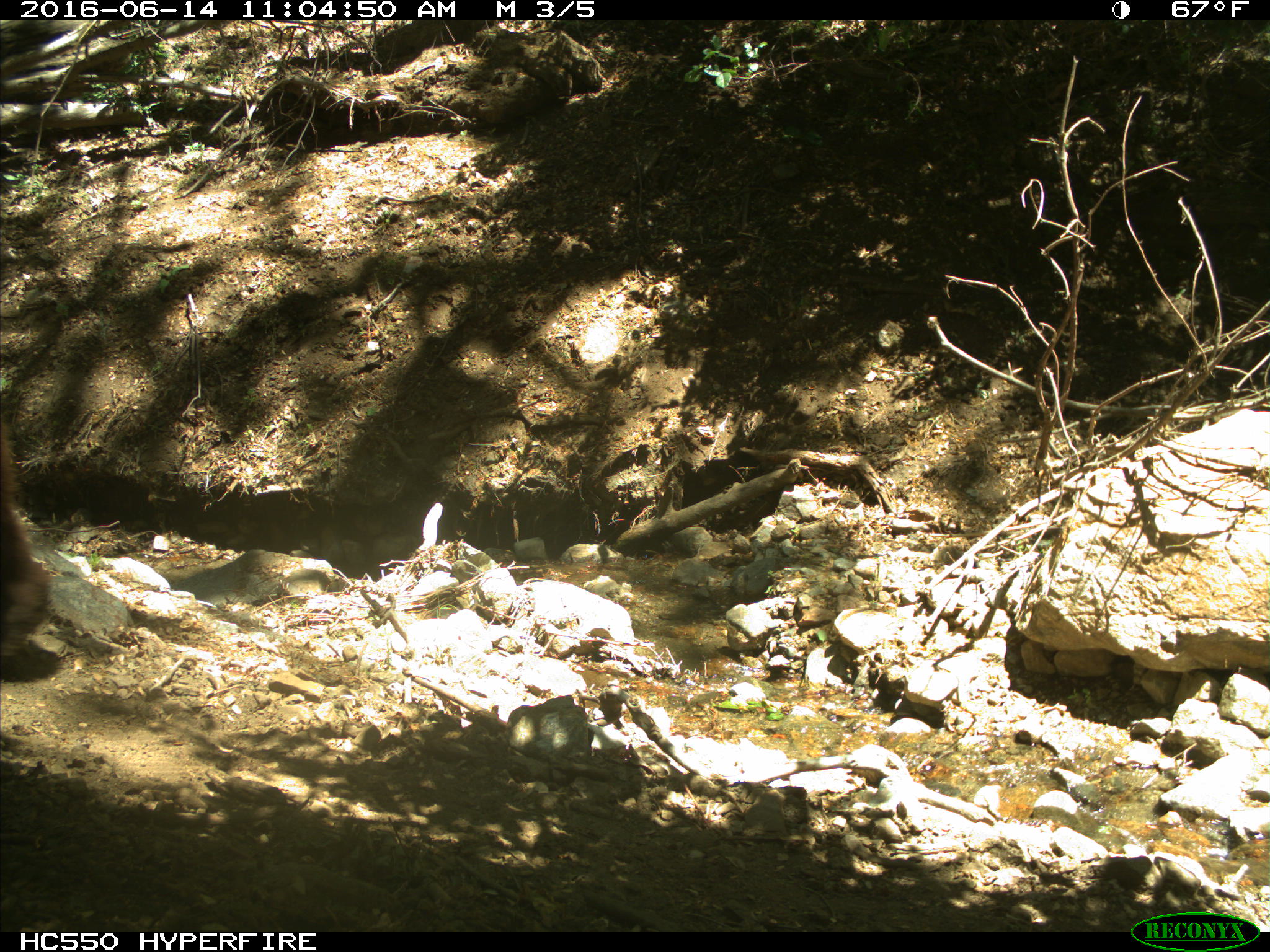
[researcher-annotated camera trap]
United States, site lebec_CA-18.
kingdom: Animalia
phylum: Chordata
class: Mammalia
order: Carnivora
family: Ursidae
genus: Ursus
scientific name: Ursus americanus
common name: american black bear